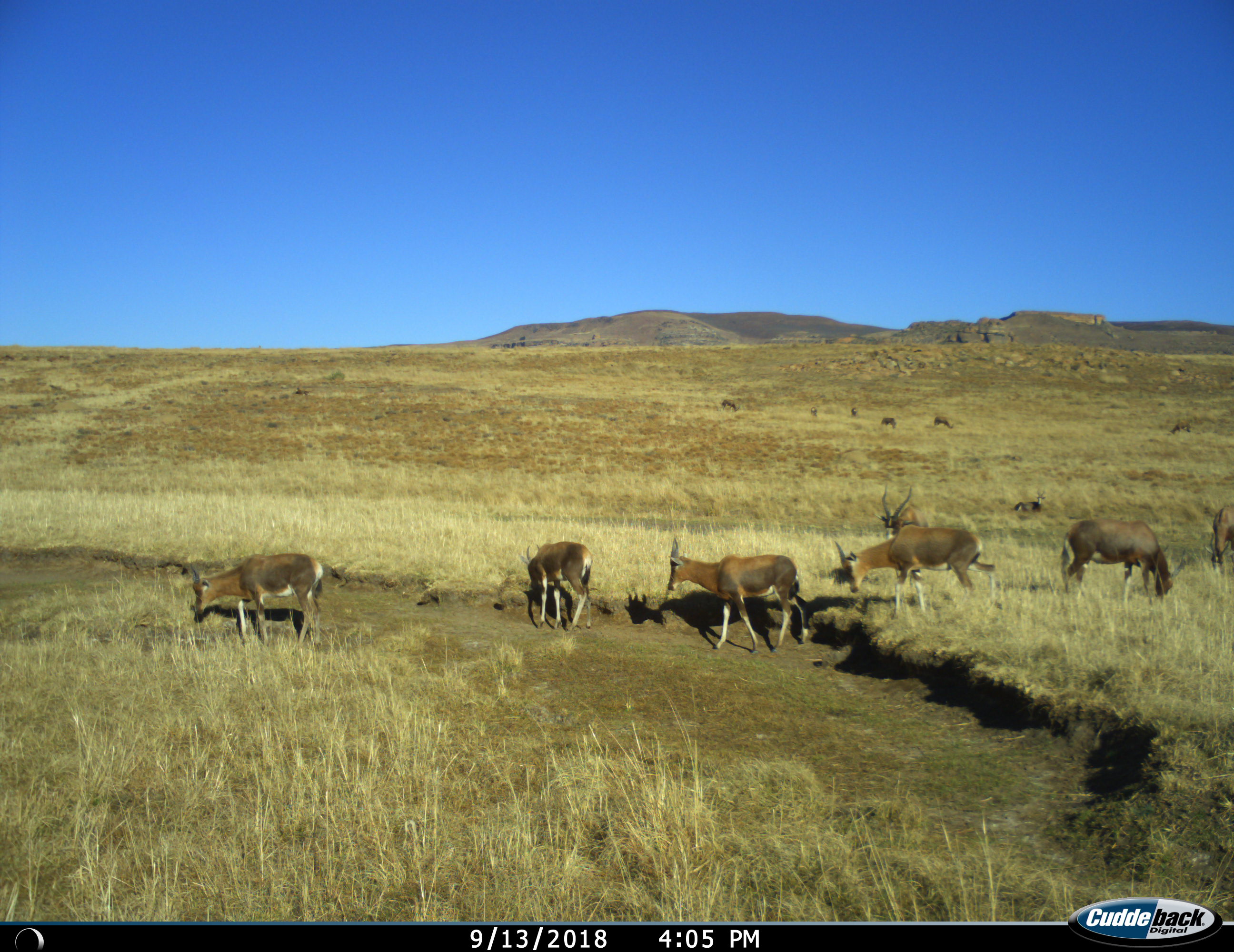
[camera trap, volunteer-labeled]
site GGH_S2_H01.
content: unidentified animal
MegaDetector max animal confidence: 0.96